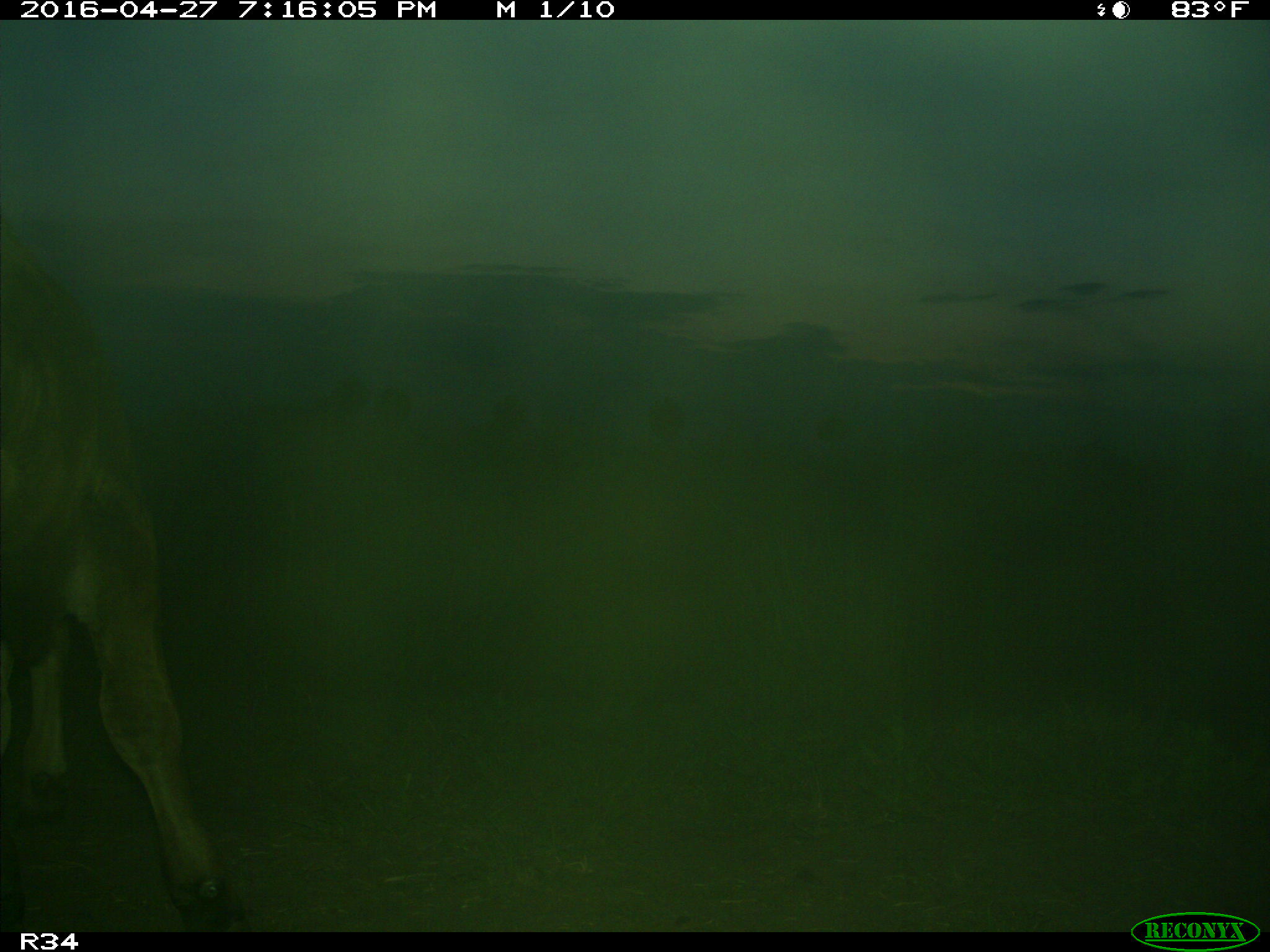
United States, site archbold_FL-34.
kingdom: Animalia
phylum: Chordata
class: Mammalia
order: Artiodactyla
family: Bovidae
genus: Bos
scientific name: Bos taurus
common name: domestic cow